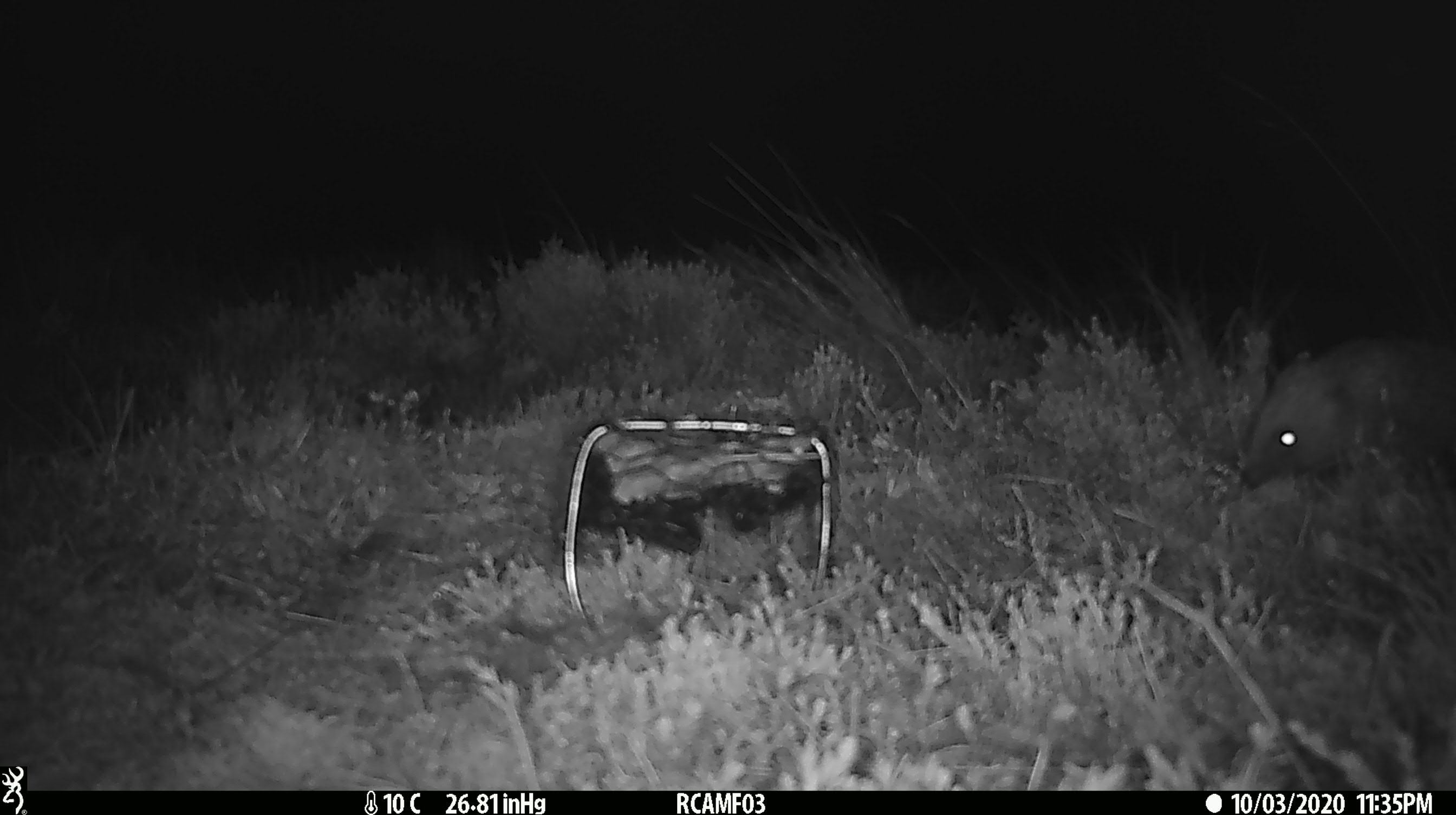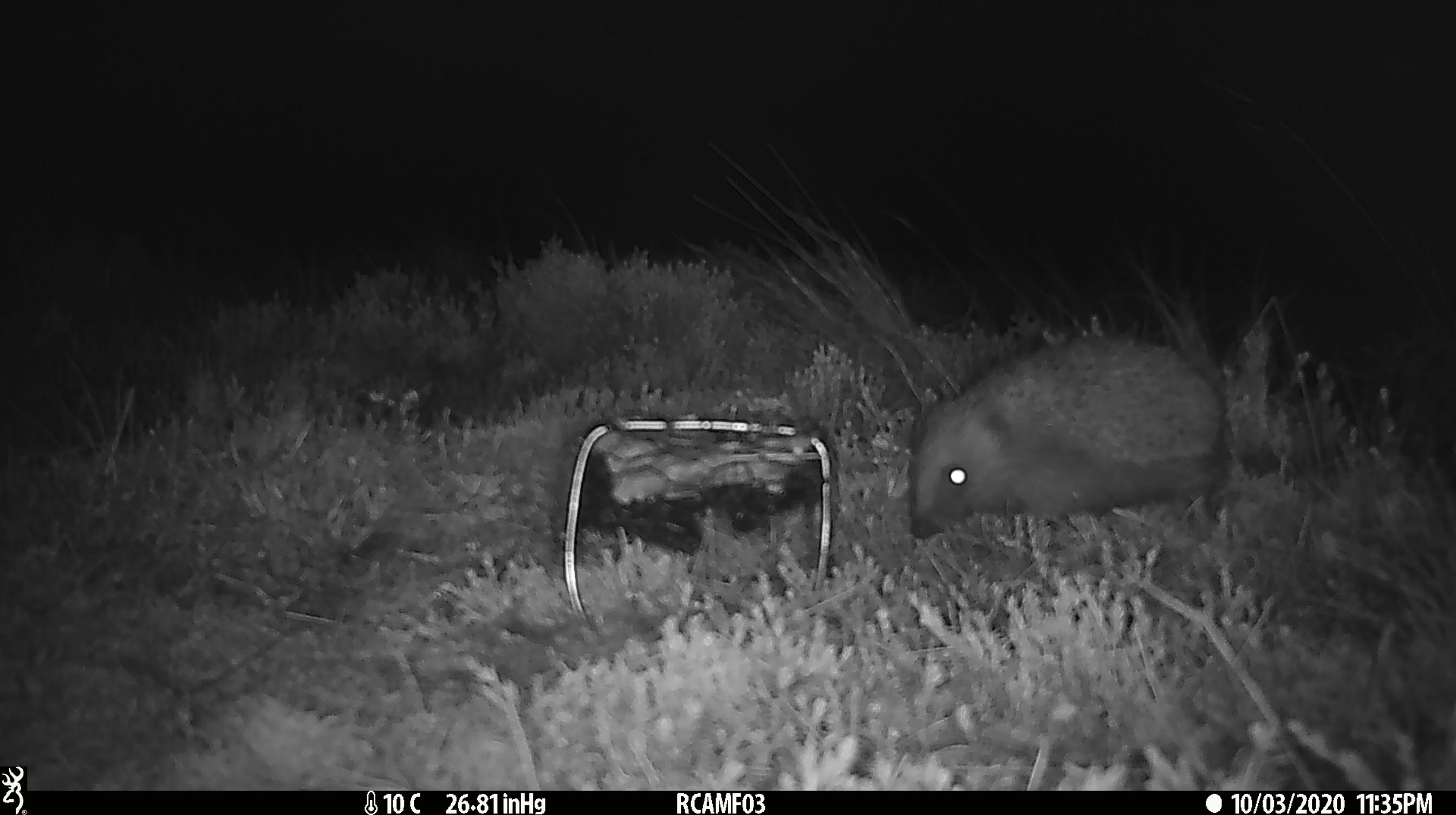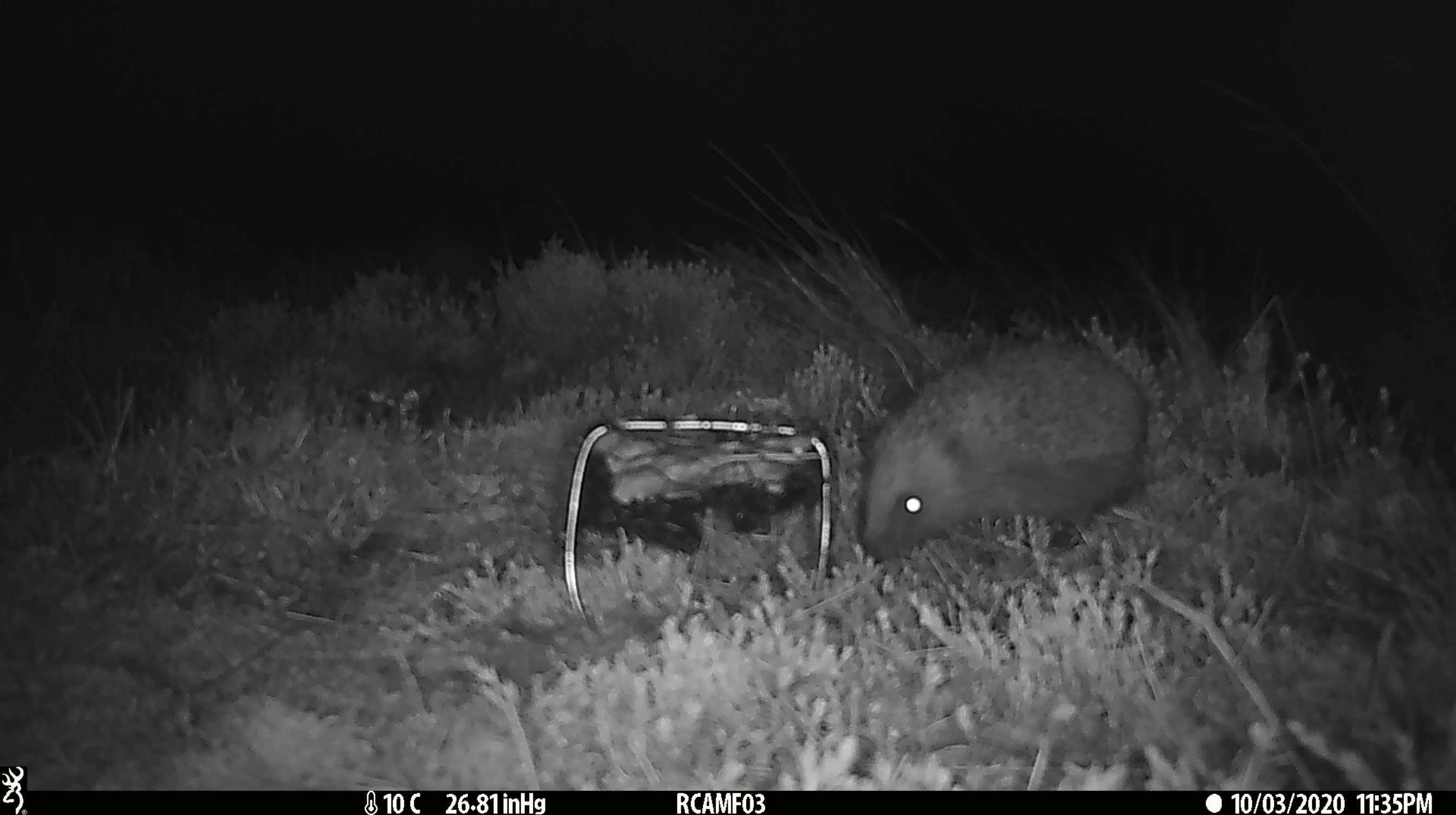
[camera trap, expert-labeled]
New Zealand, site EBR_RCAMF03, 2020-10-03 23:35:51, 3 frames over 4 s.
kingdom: Animalia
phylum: Chordata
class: Mammalia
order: Eulipotyphla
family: Erinaceidae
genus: Erinaceus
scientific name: Erinaceus europaeus europaeus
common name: european hedgehog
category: hedgehog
Hedgehog (european hedgehog) (Erinaceus europaeus europaeus).